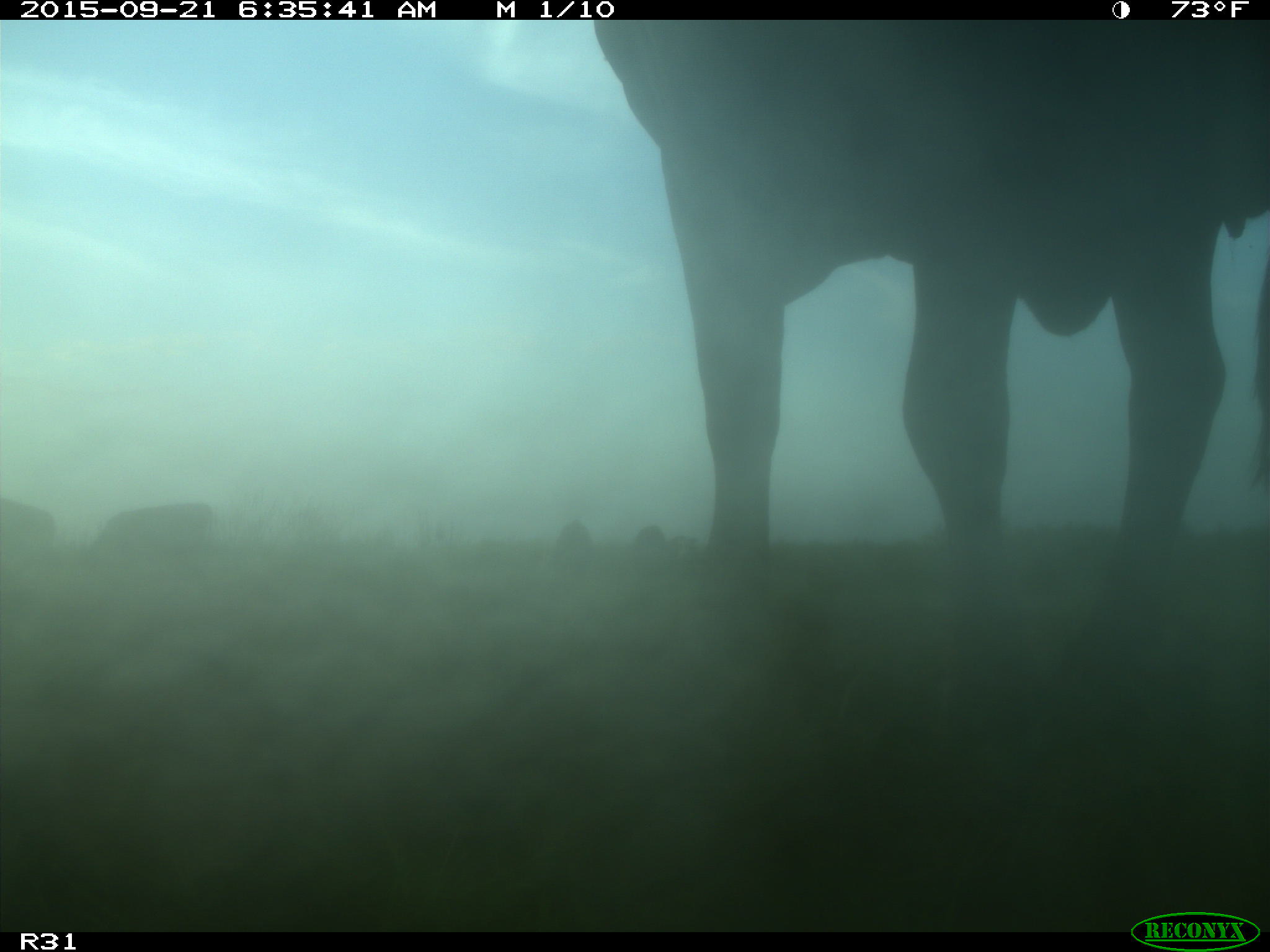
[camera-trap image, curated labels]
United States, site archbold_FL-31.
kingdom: Animalia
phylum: Chordata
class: Mammalia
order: Artiodactyla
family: Bovidae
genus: Bos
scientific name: Bos taurus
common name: domestic cow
Bos taurus (domestic cow).